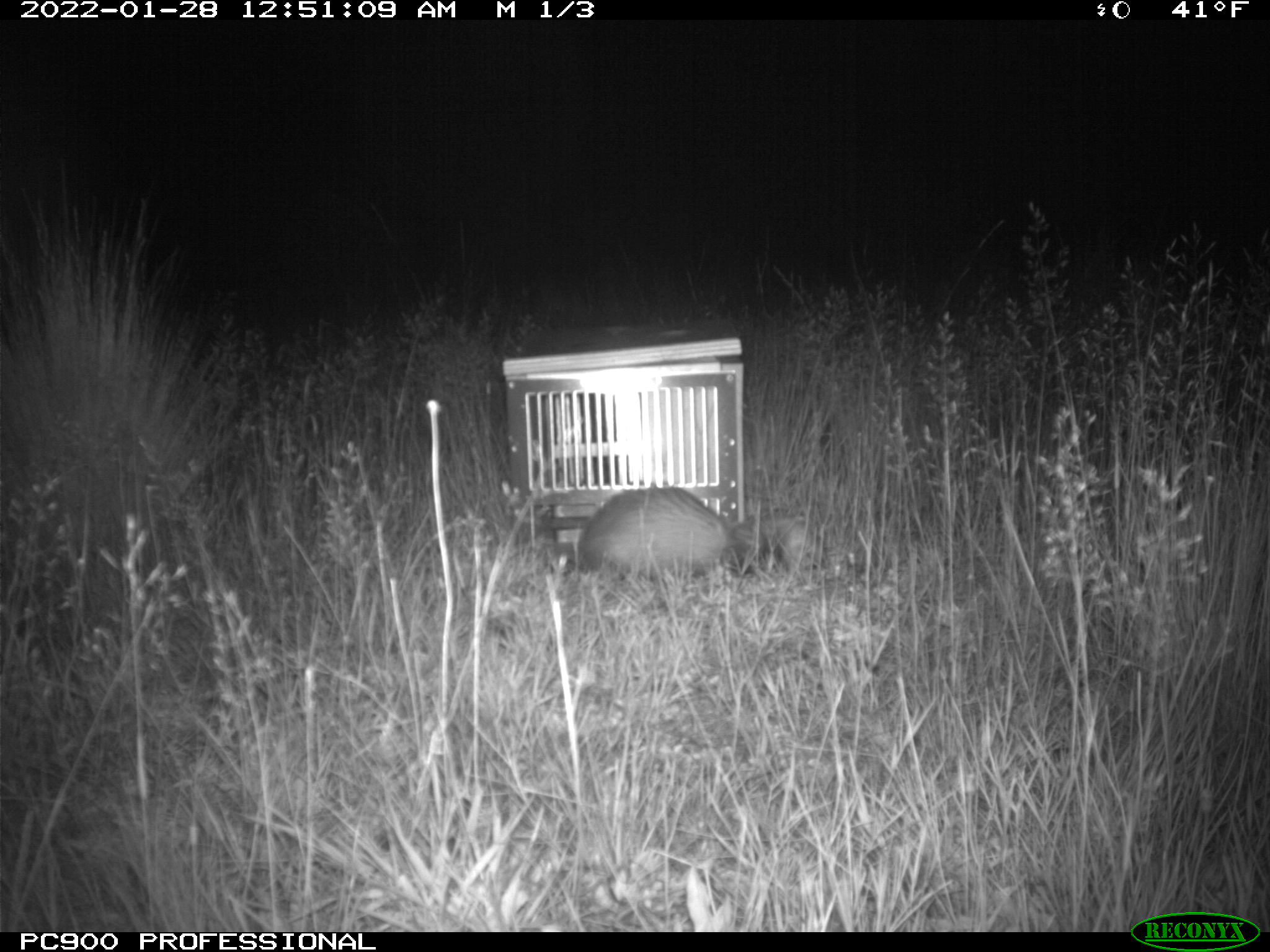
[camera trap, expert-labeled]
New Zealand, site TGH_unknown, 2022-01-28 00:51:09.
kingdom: Animalia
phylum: Chordata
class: Mammalia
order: Carnivora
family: Mustelidae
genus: Mustela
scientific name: Mustela furo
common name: ferret